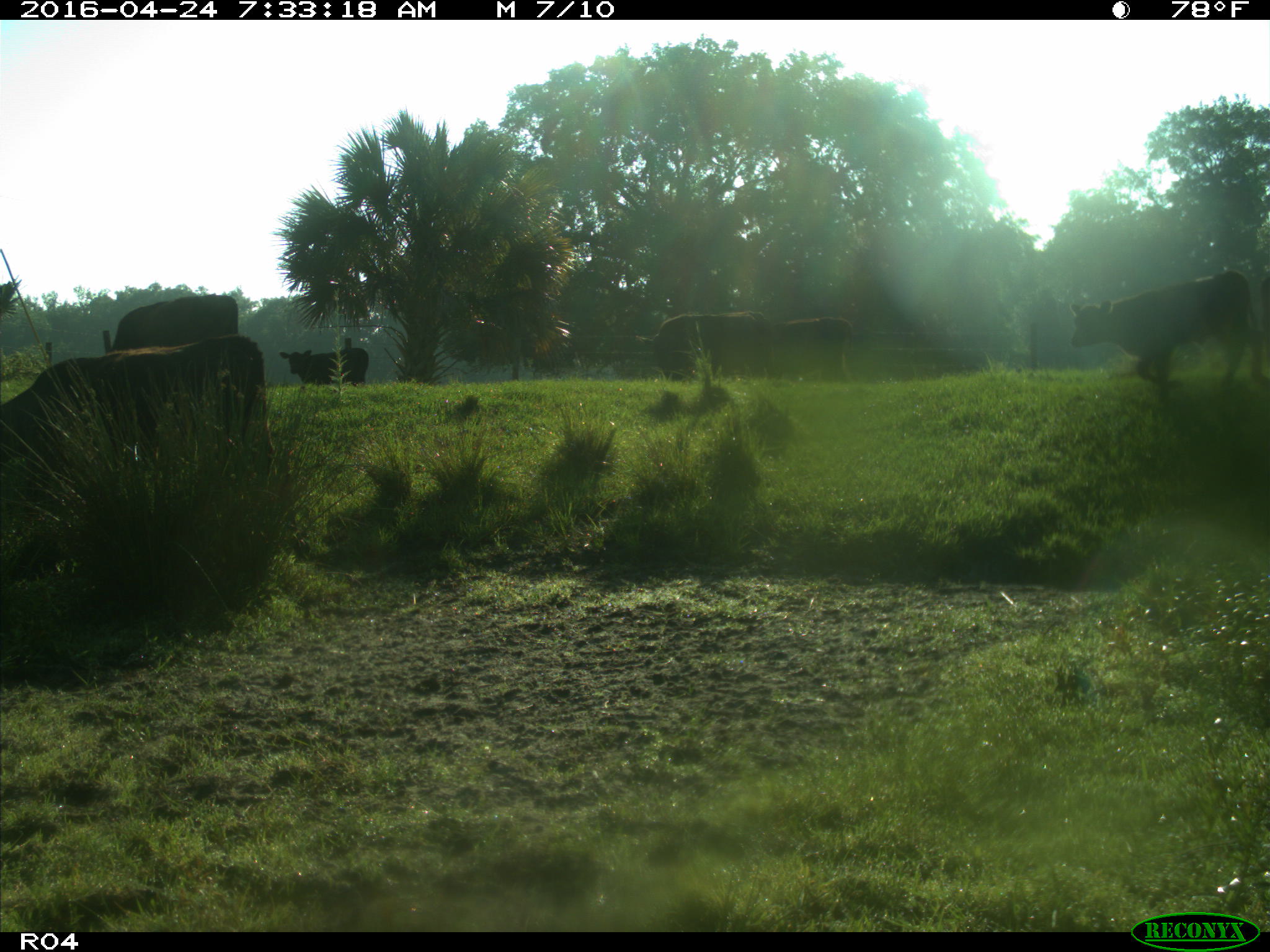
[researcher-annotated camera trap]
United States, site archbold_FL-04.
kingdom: Animalia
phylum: Chordata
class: Mammalia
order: Artiodactyla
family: Bovidae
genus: Bos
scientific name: Bos taurus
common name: domestic cow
Bos taurus (domestic cow).